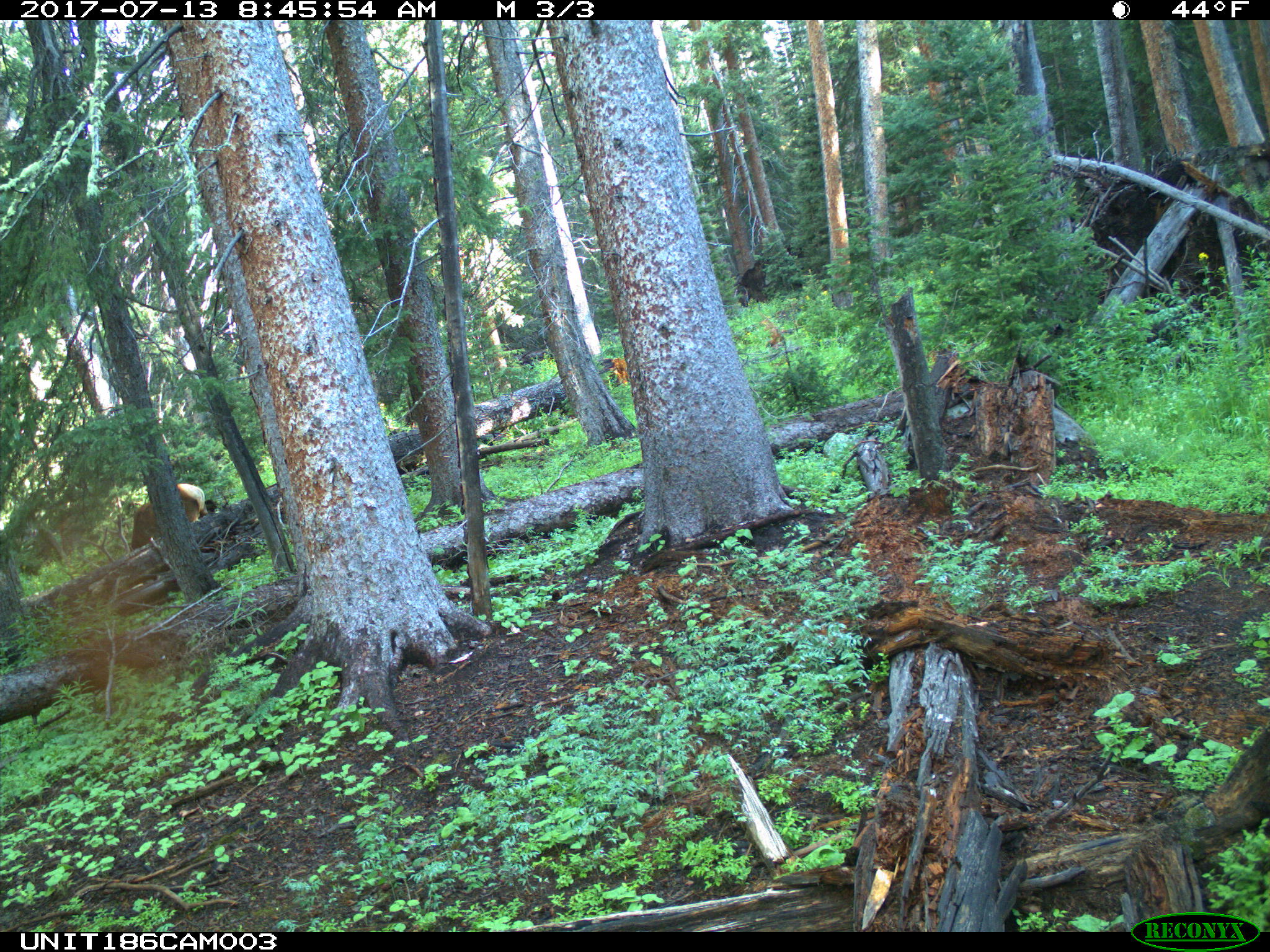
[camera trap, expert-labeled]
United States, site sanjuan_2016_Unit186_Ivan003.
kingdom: Animalia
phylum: Chordata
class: Mammalia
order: Artiodactyla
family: Cervidae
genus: Cervus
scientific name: Cervus elaphus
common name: red deer